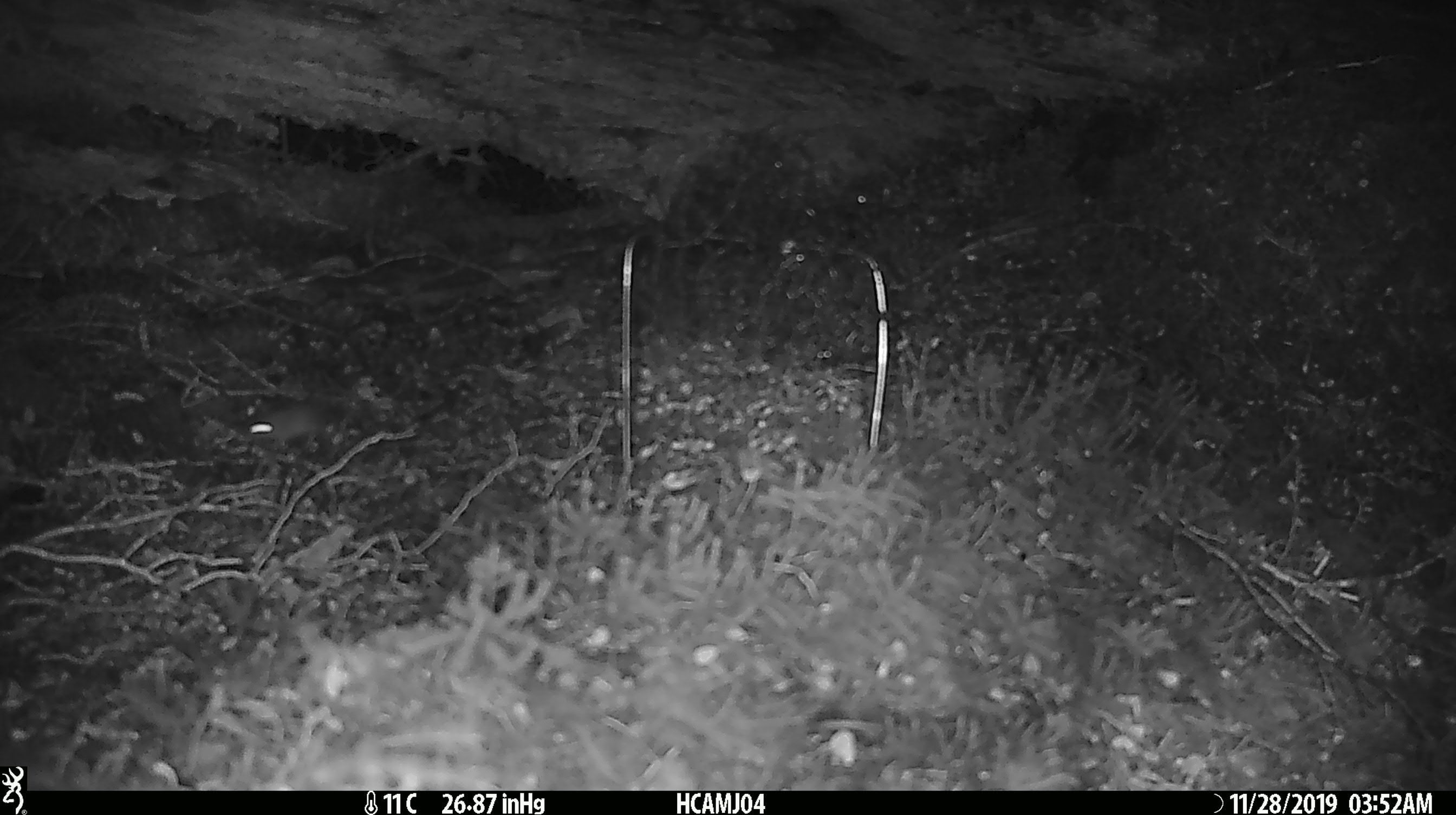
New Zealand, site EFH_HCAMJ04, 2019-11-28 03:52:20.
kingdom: Animalia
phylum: Chordata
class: Mammalia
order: Rodentia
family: Muridae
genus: Mus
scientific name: Mus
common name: mouse